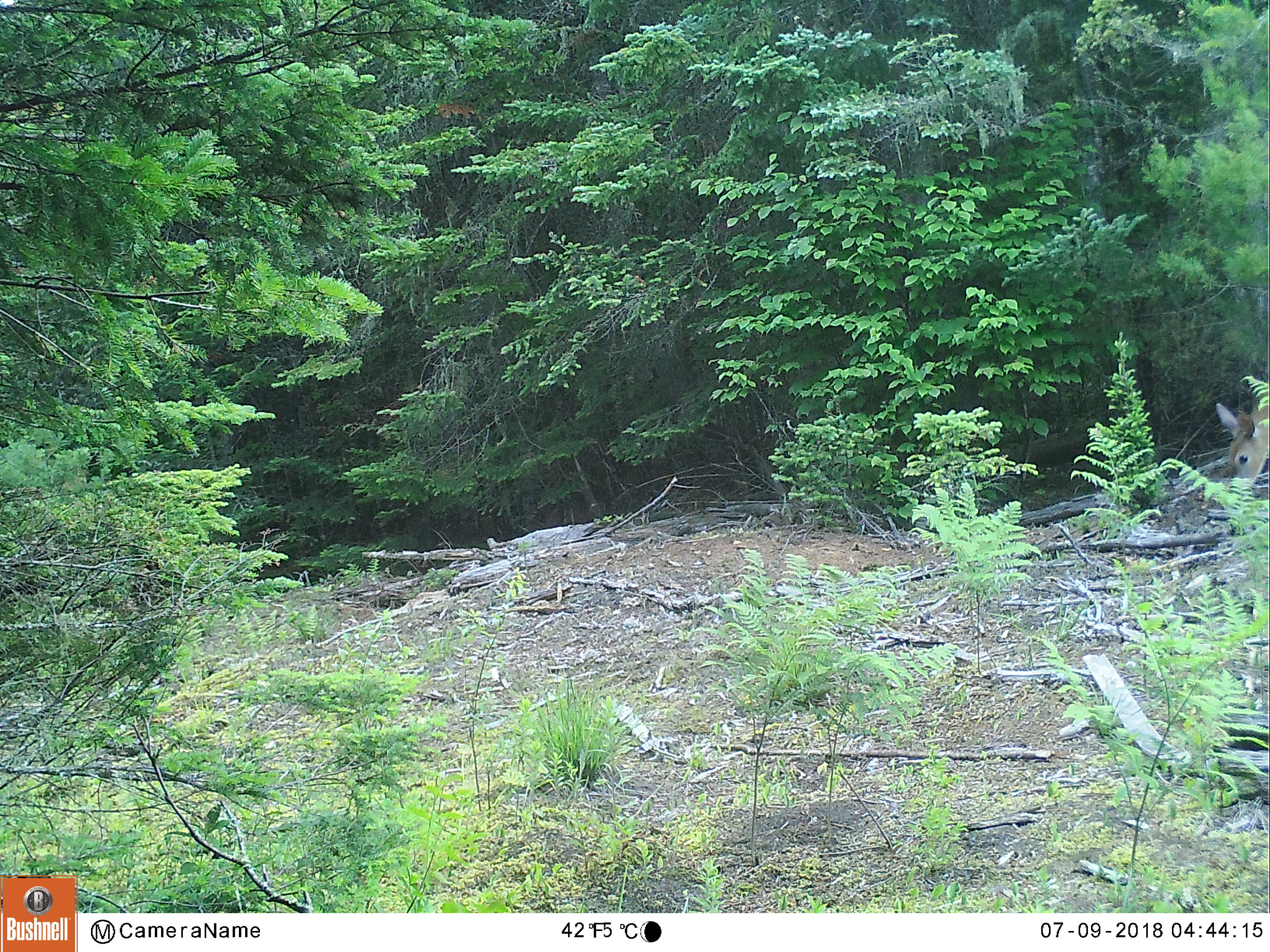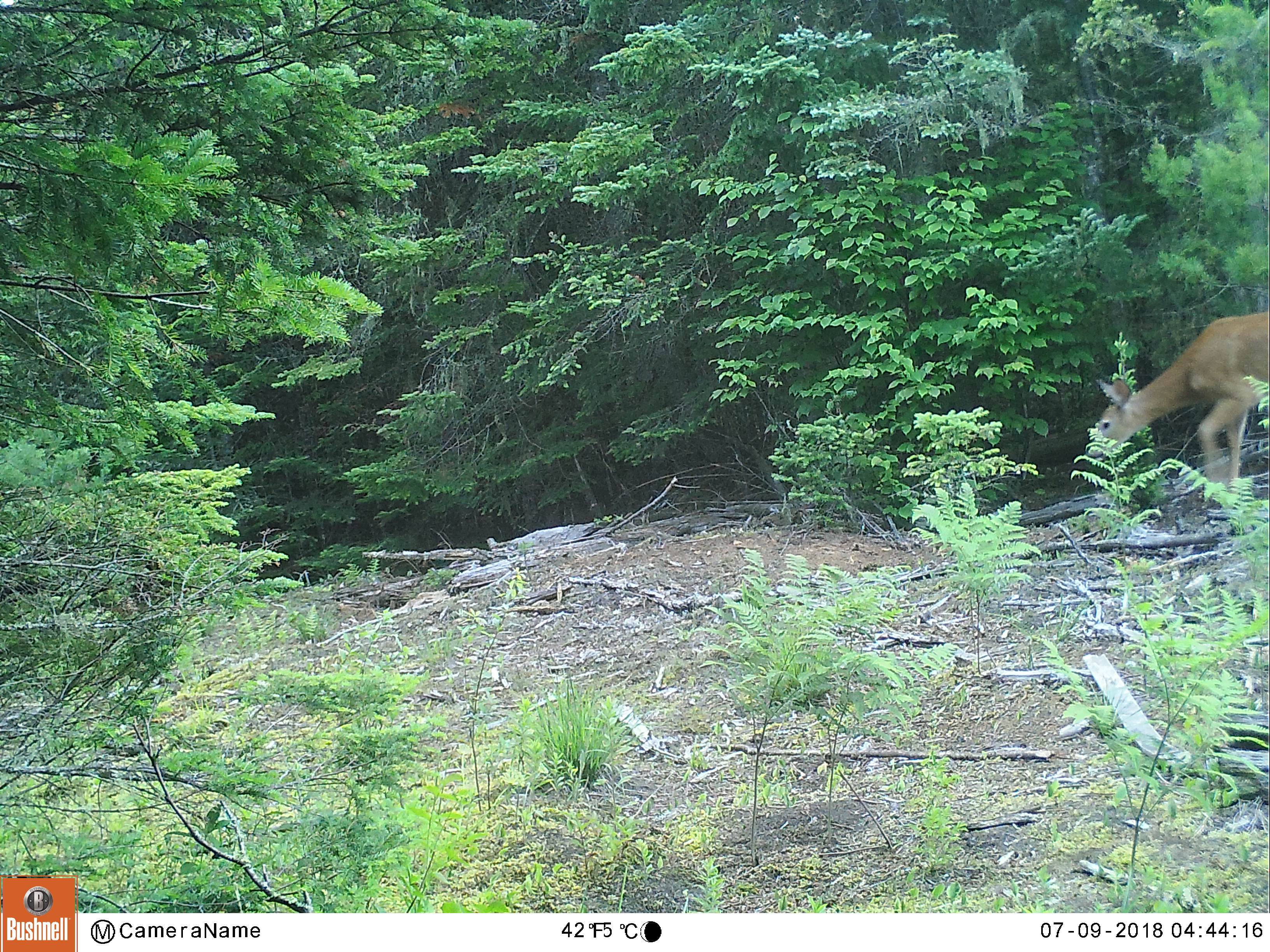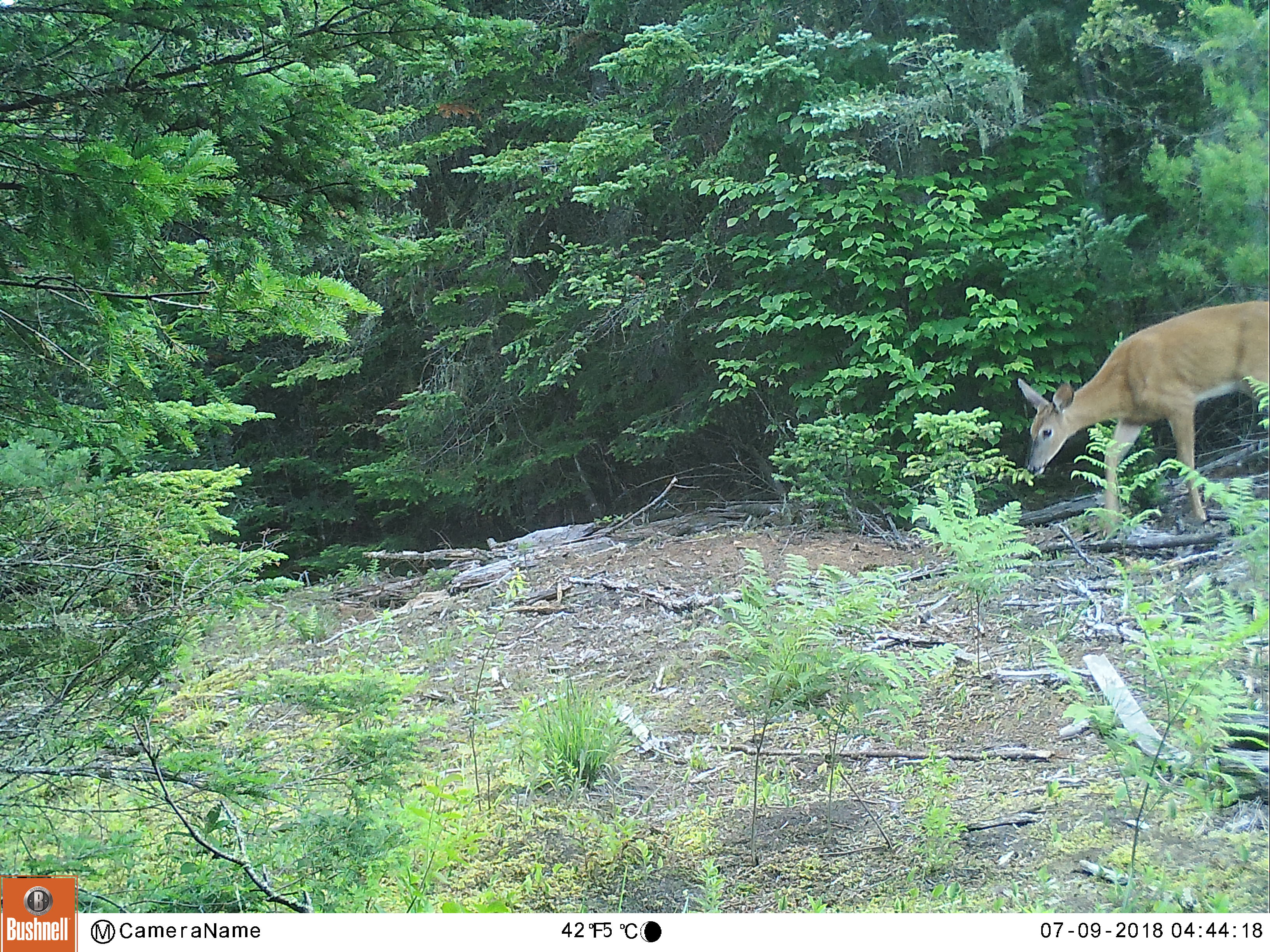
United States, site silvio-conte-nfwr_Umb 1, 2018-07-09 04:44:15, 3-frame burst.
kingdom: Animalia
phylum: Chordata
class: Mammalia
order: Artiodactyla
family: Cervidae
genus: Odocoileus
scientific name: Odocoileus virginianus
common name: white-tailed deer